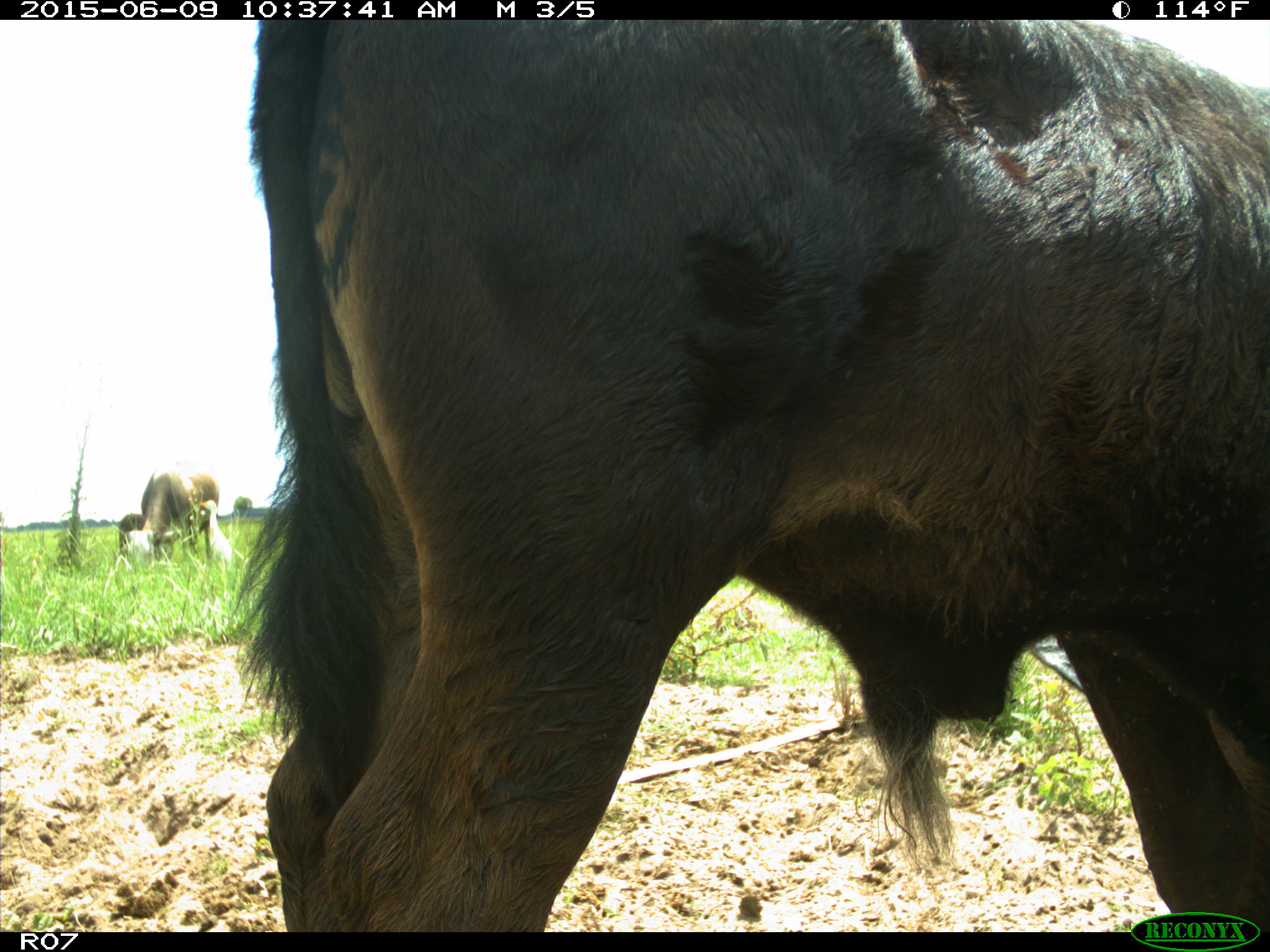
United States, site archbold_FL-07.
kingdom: Animalia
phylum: Chordata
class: Mammalia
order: Artiodactyla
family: Bovidae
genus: Bos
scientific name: Bos taurus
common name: domestic cow